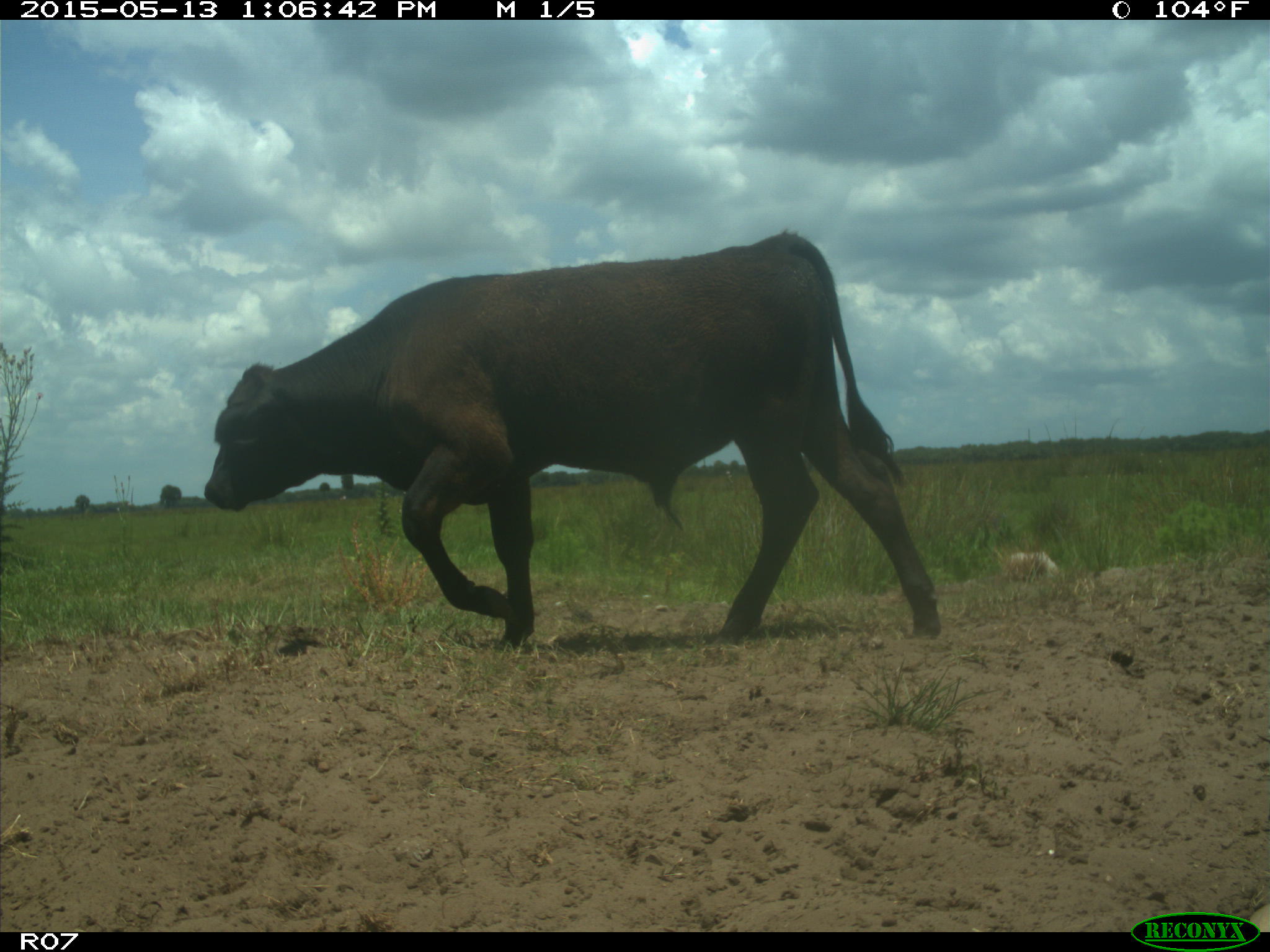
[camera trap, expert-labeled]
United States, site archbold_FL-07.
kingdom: Animalia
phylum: Chordata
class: Mammalia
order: Artiodactyla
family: Bovidae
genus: Bos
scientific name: Bos taurus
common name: domestic cow